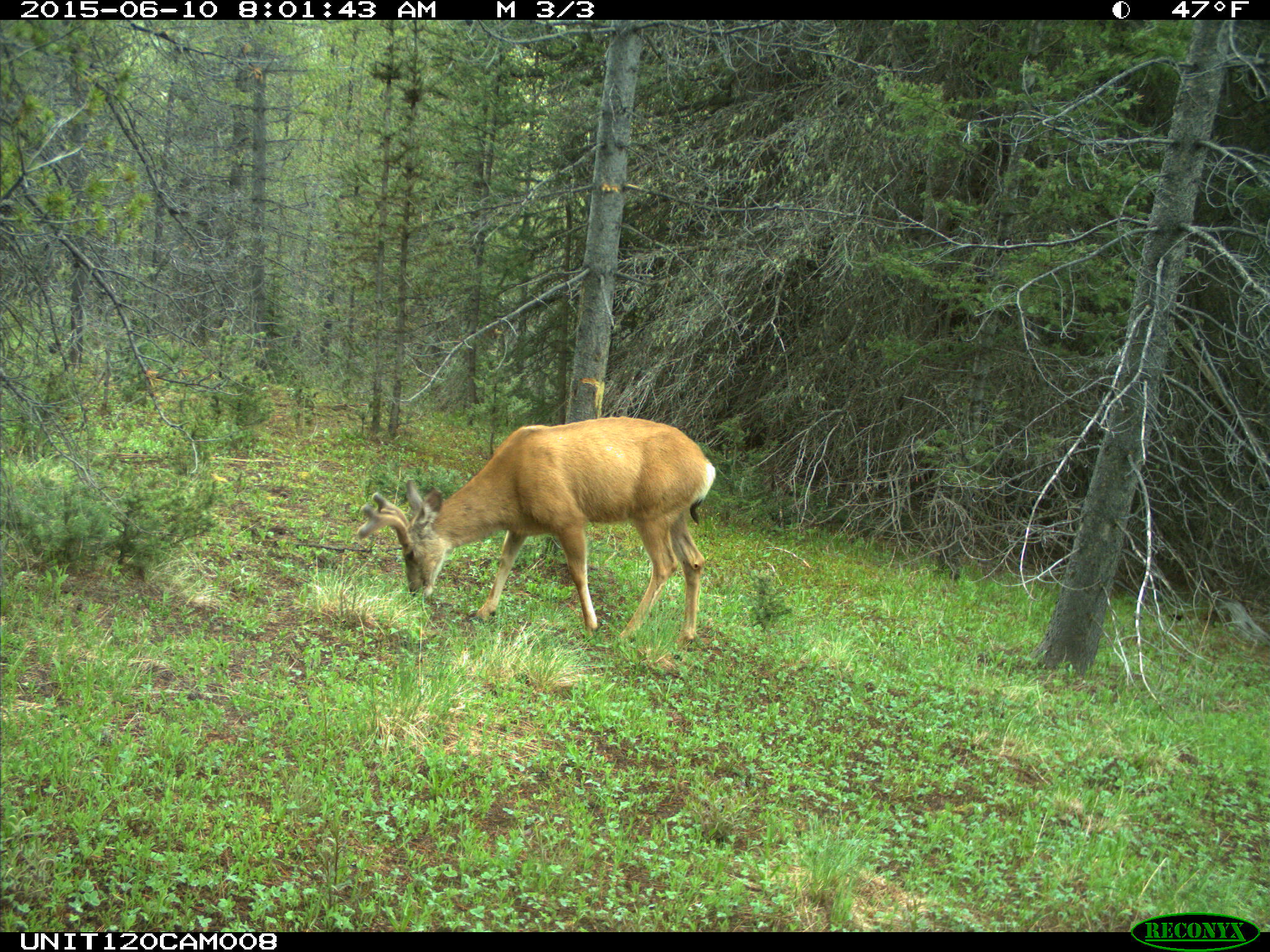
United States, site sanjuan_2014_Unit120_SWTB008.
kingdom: Animalia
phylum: Chordata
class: Mammalia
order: Artiodactyla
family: Cervidae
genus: Odocoileus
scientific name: Odocoileus hemionus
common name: mule deer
Odocoileus hemionus (mule deer).